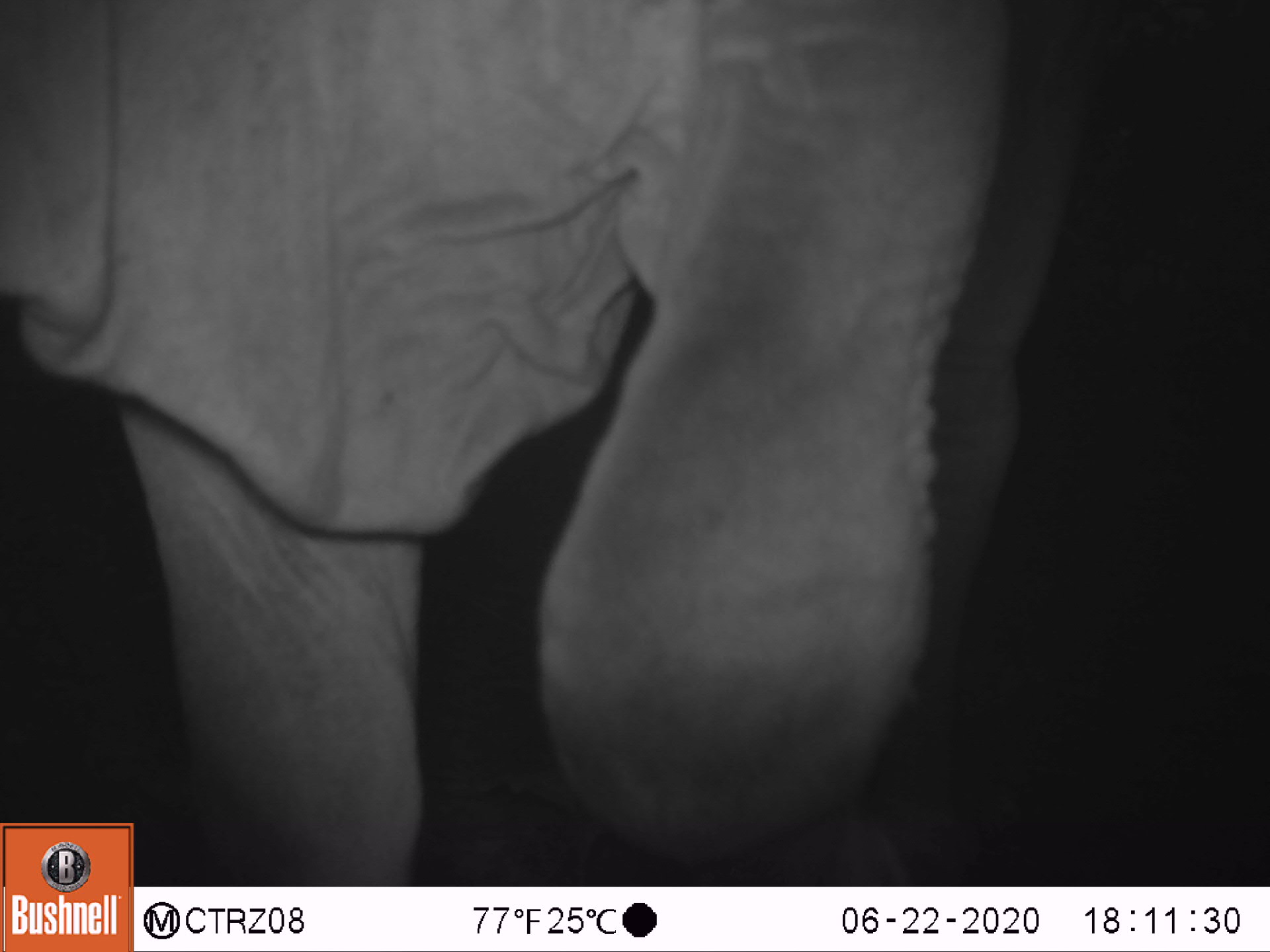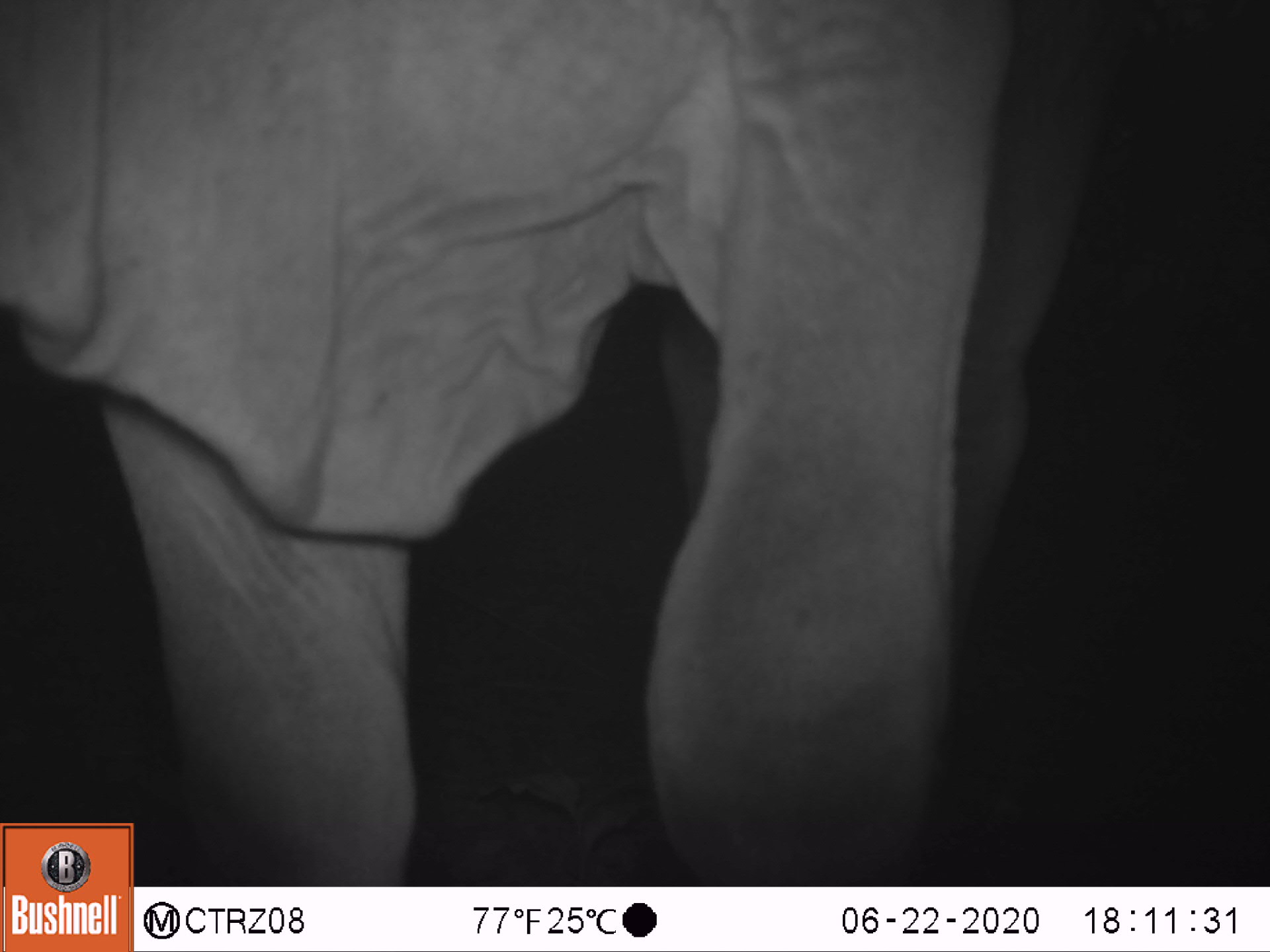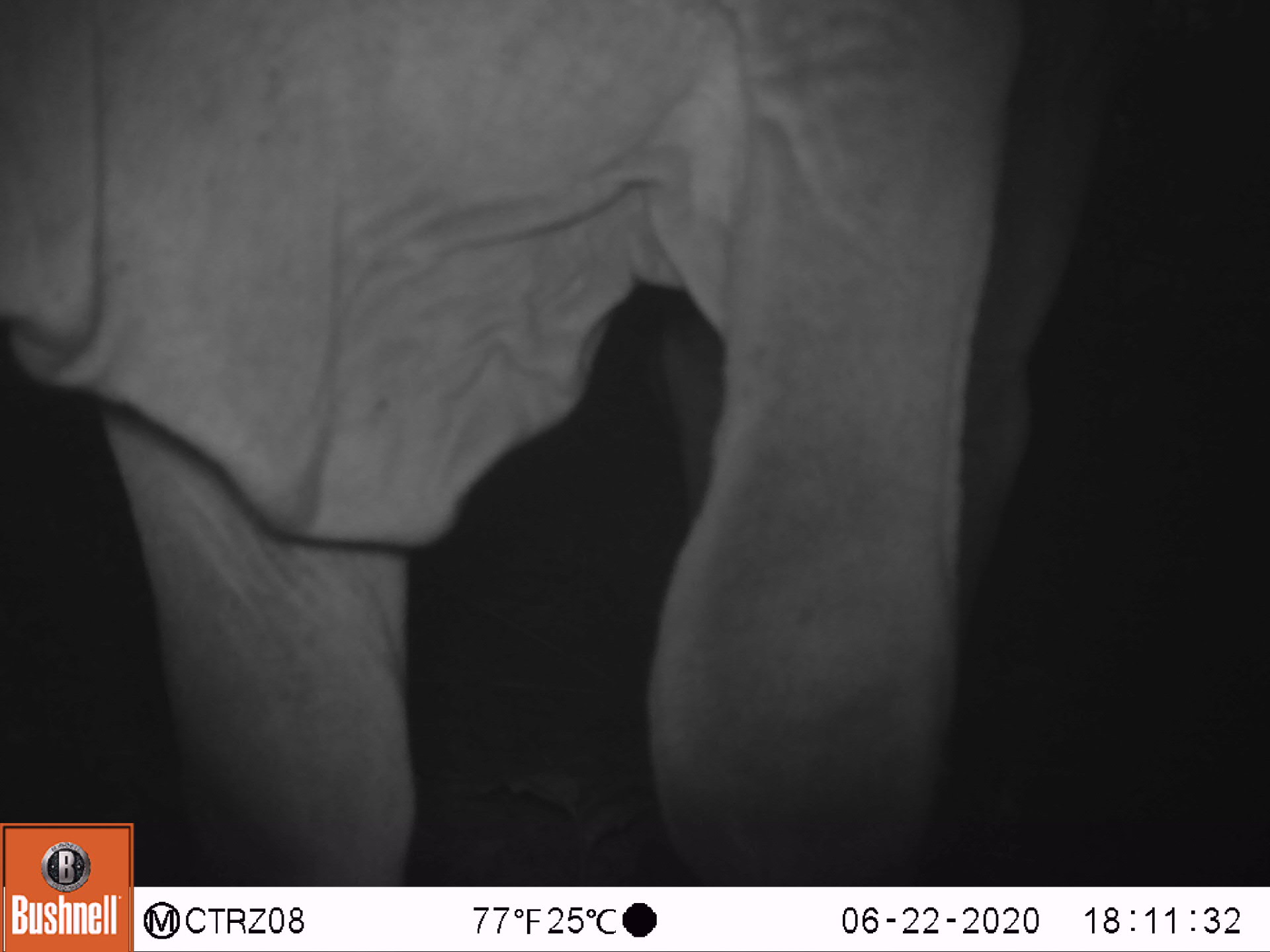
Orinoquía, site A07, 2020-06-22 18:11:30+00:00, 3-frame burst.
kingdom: Animalia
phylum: Chordata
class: Mammalia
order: Artiodactyla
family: Bovidae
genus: Bos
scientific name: Bos taurus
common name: cow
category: cattle